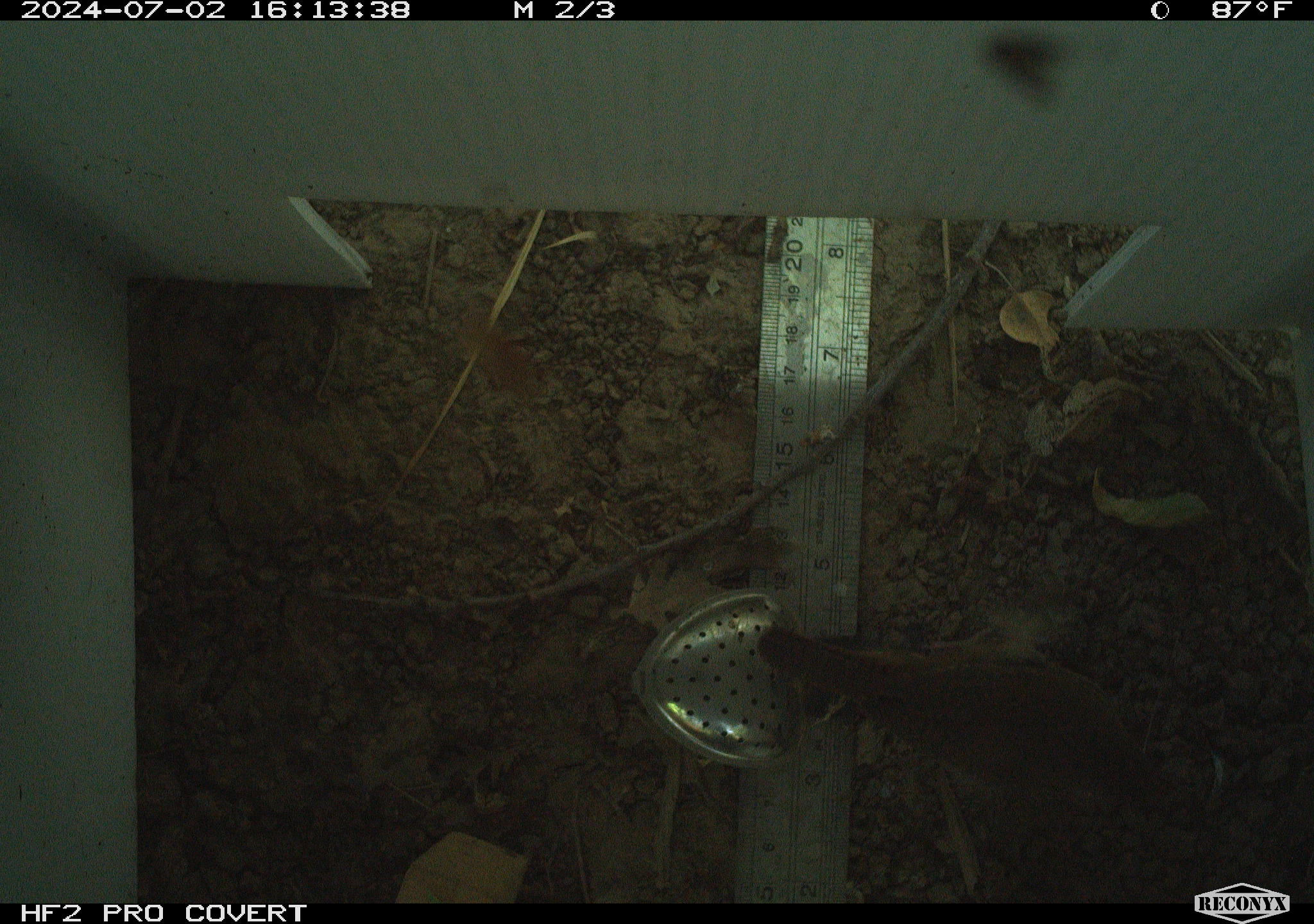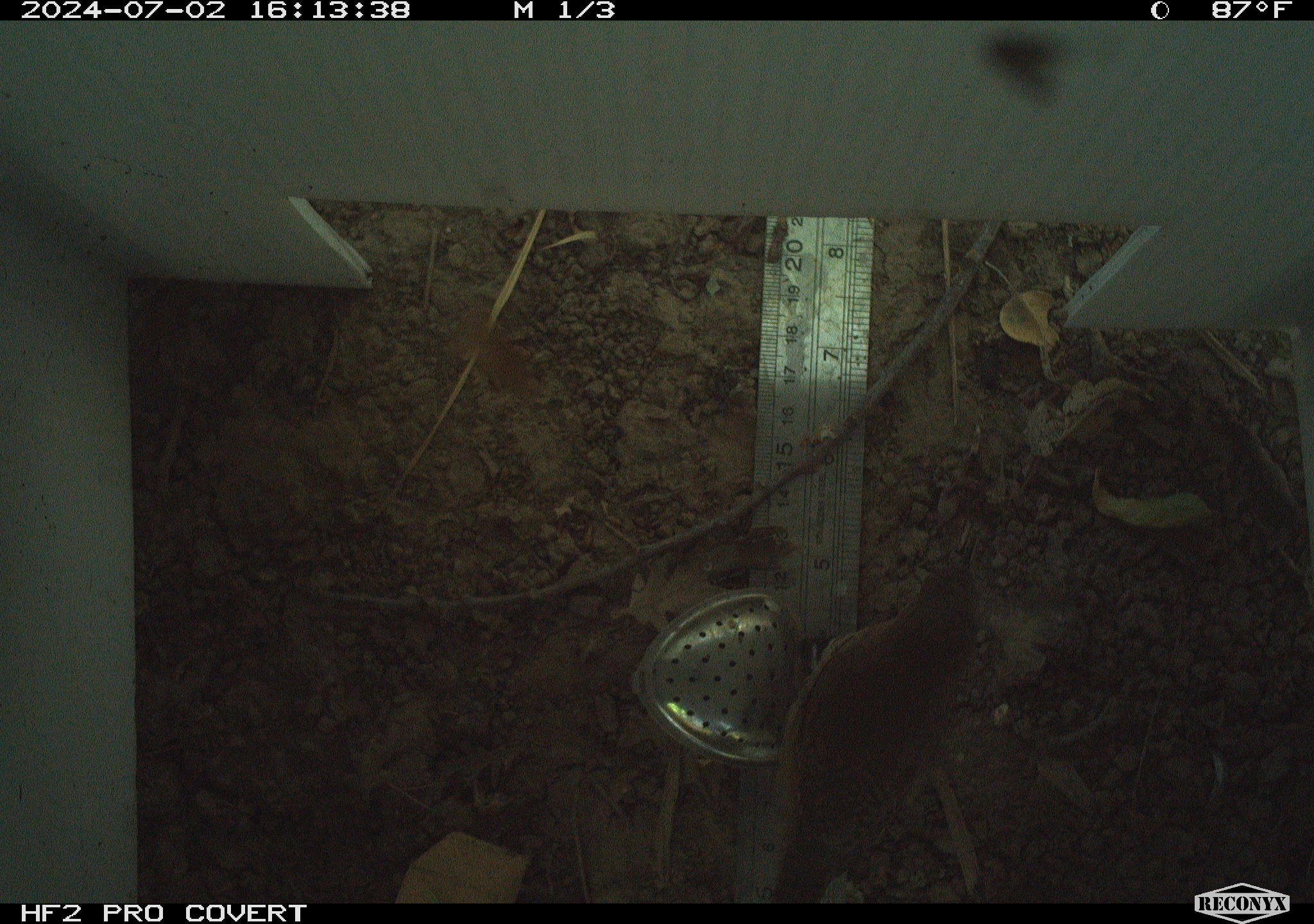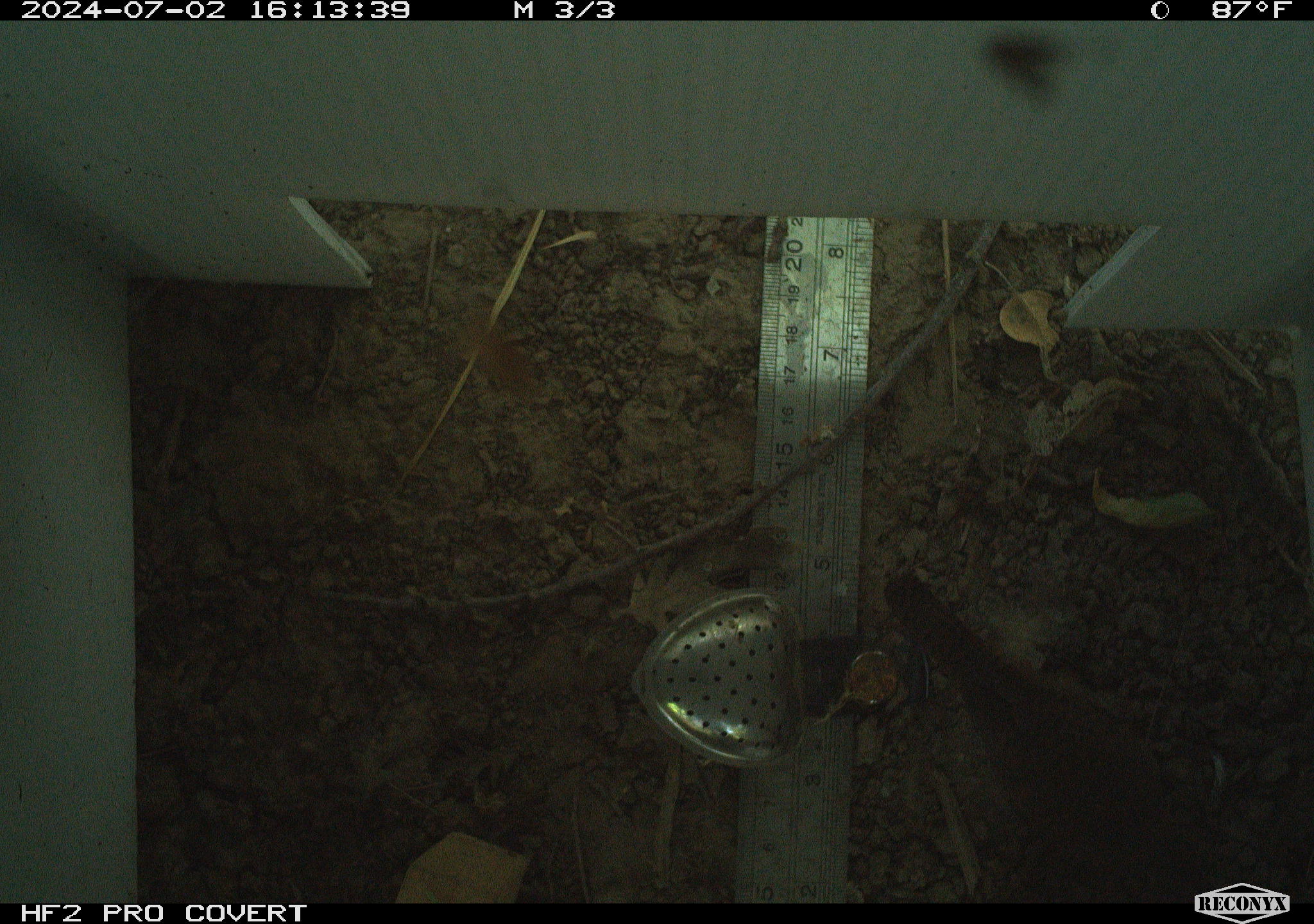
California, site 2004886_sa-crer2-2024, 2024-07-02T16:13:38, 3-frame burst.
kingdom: Animalia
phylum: Chordata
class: Aves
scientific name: Aves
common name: bird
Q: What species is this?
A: Bird (Aves).